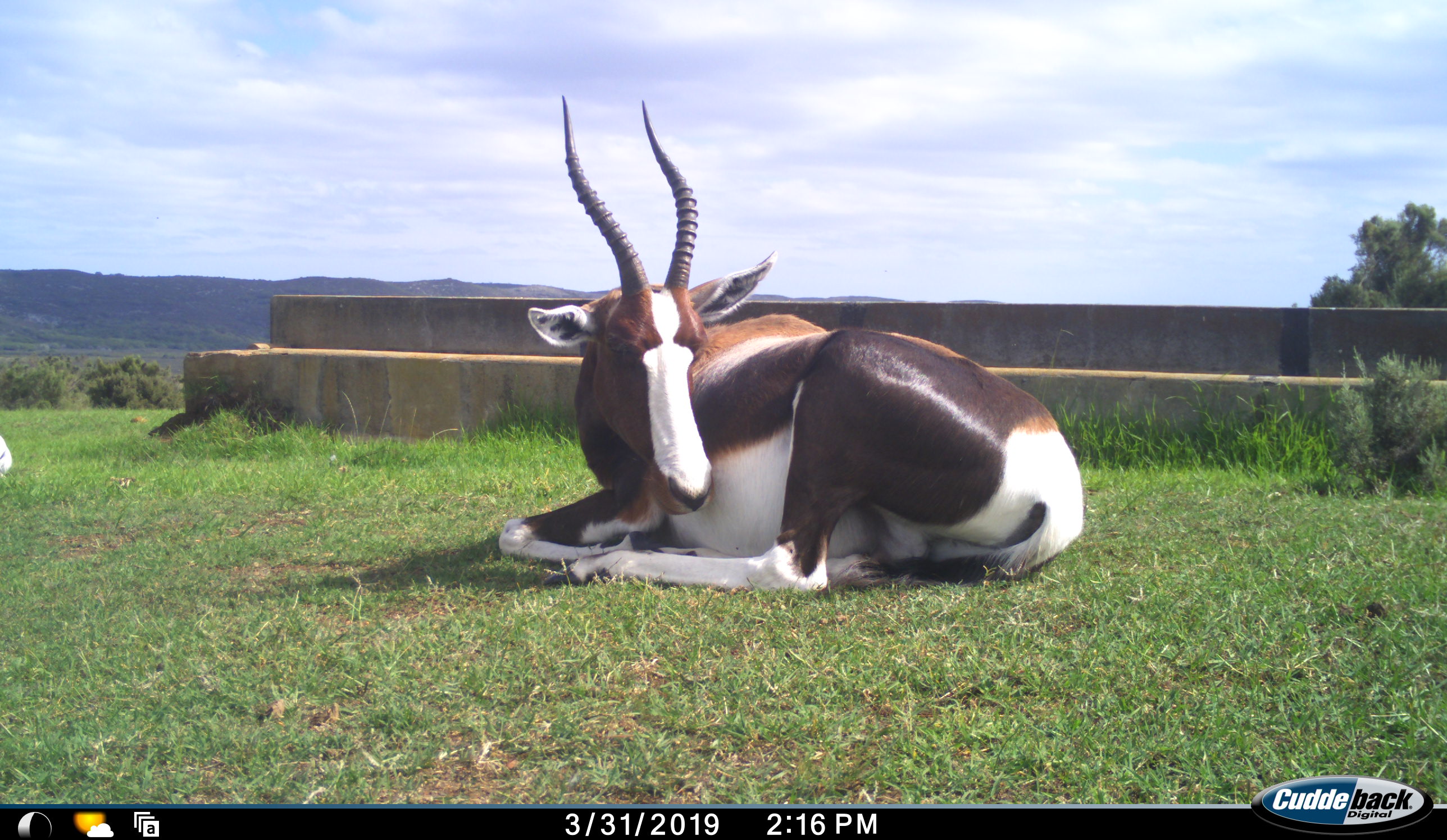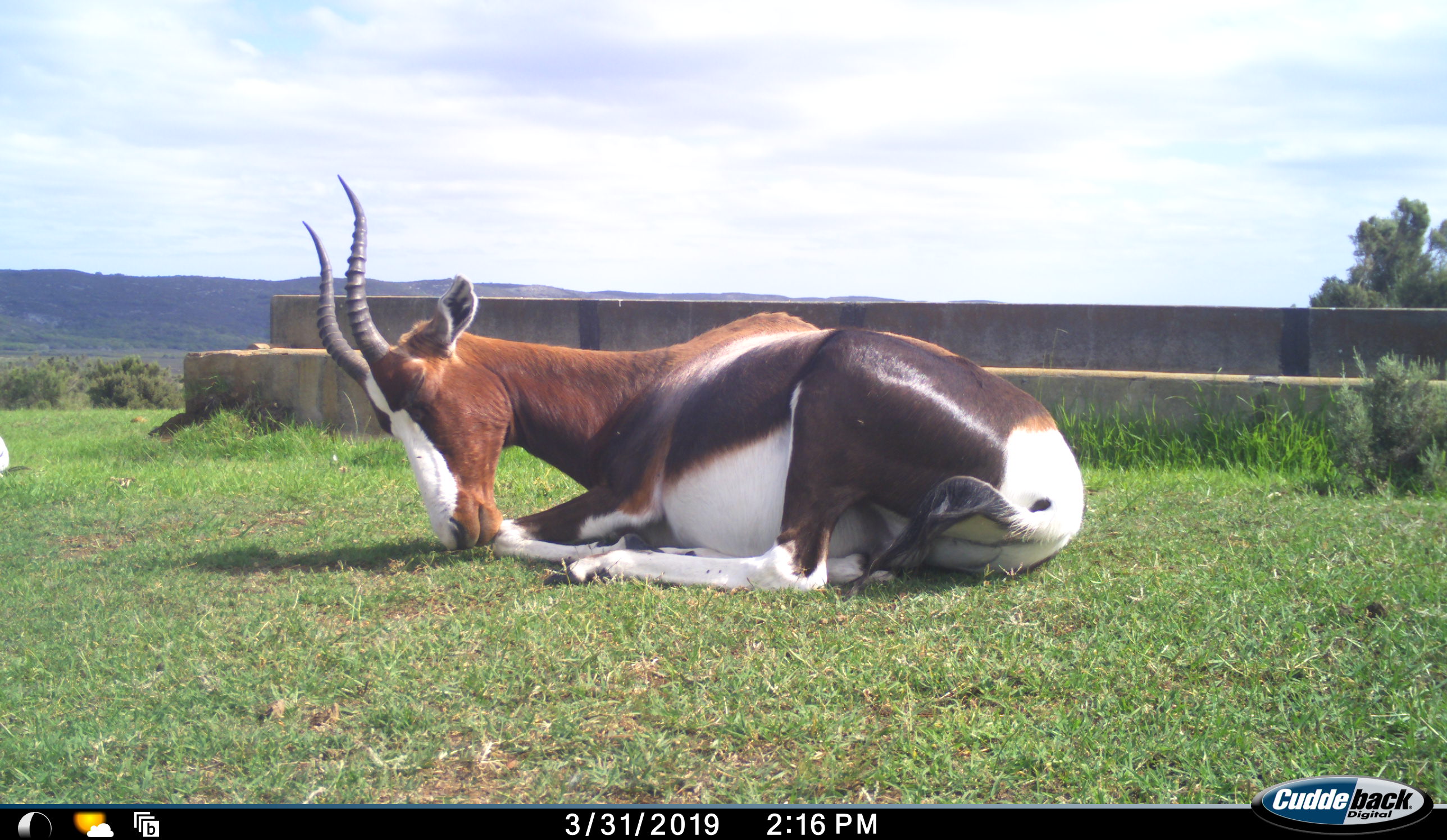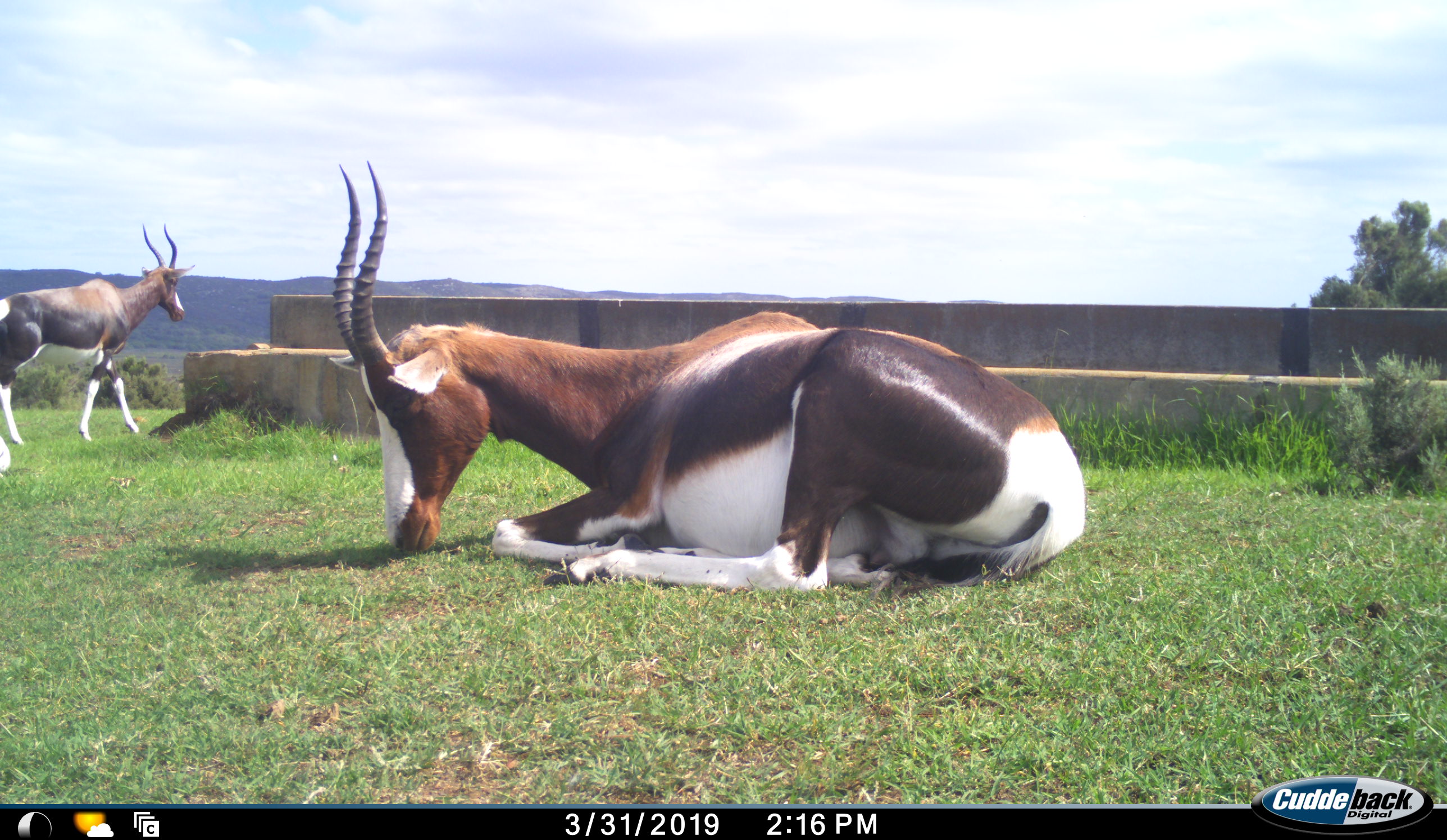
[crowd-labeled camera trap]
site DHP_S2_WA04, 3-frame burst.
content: unidentified animal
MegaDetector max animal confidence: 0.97